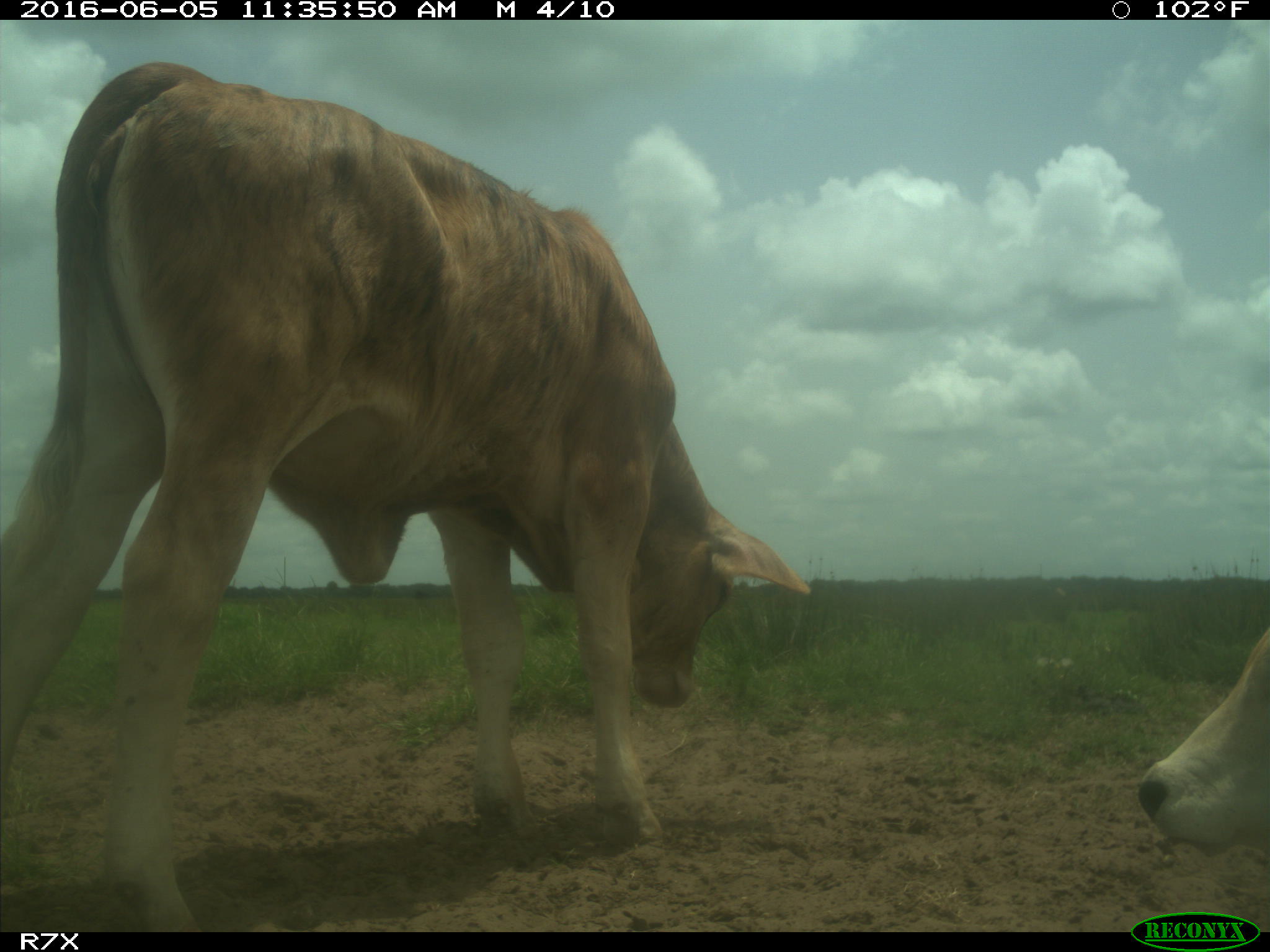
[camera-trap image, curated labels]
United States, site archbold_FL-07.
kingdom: Animalia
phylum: Chordata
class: Mammalia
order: Artiodactyla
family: Bovidae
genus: Bos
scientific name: Bos taurus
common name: domestic cow